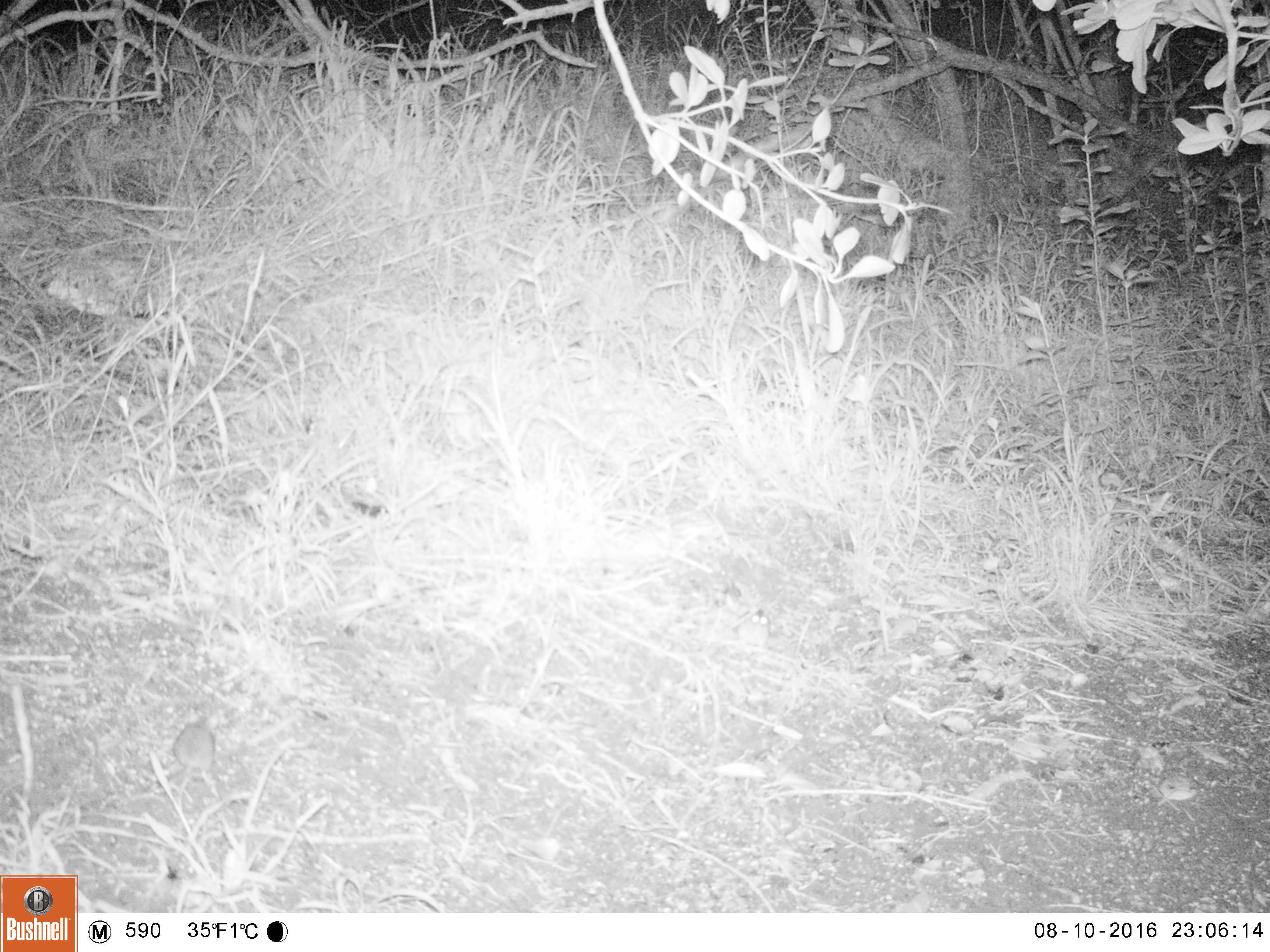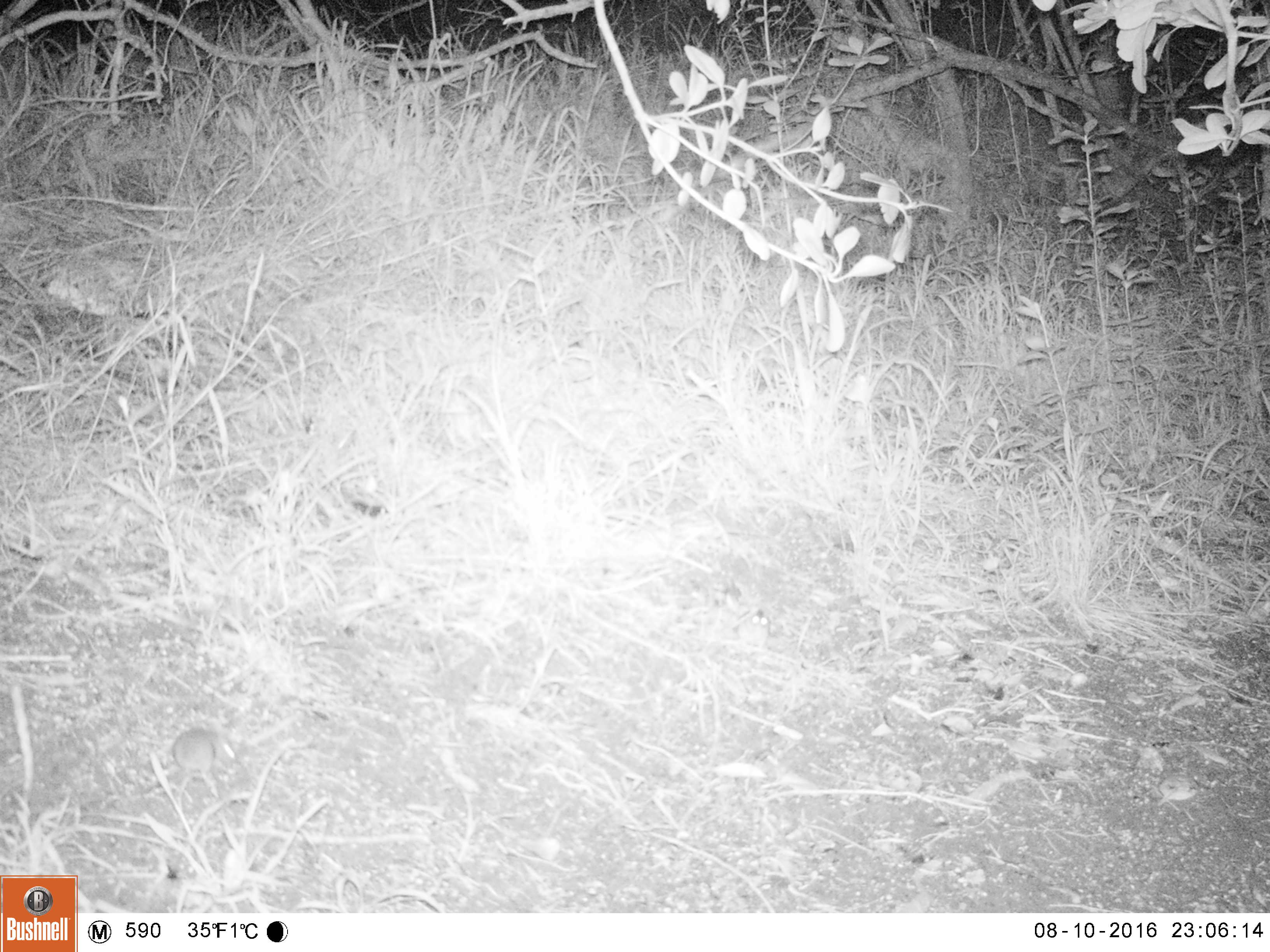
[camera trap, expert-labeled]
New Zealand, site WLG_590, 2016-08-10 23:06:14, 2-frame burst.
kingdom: Animalia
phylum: Chordata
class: Mammalia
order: Rodentia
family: Muridae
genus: Mus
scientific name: Mus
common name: mouse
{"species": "mouse (Mus)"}